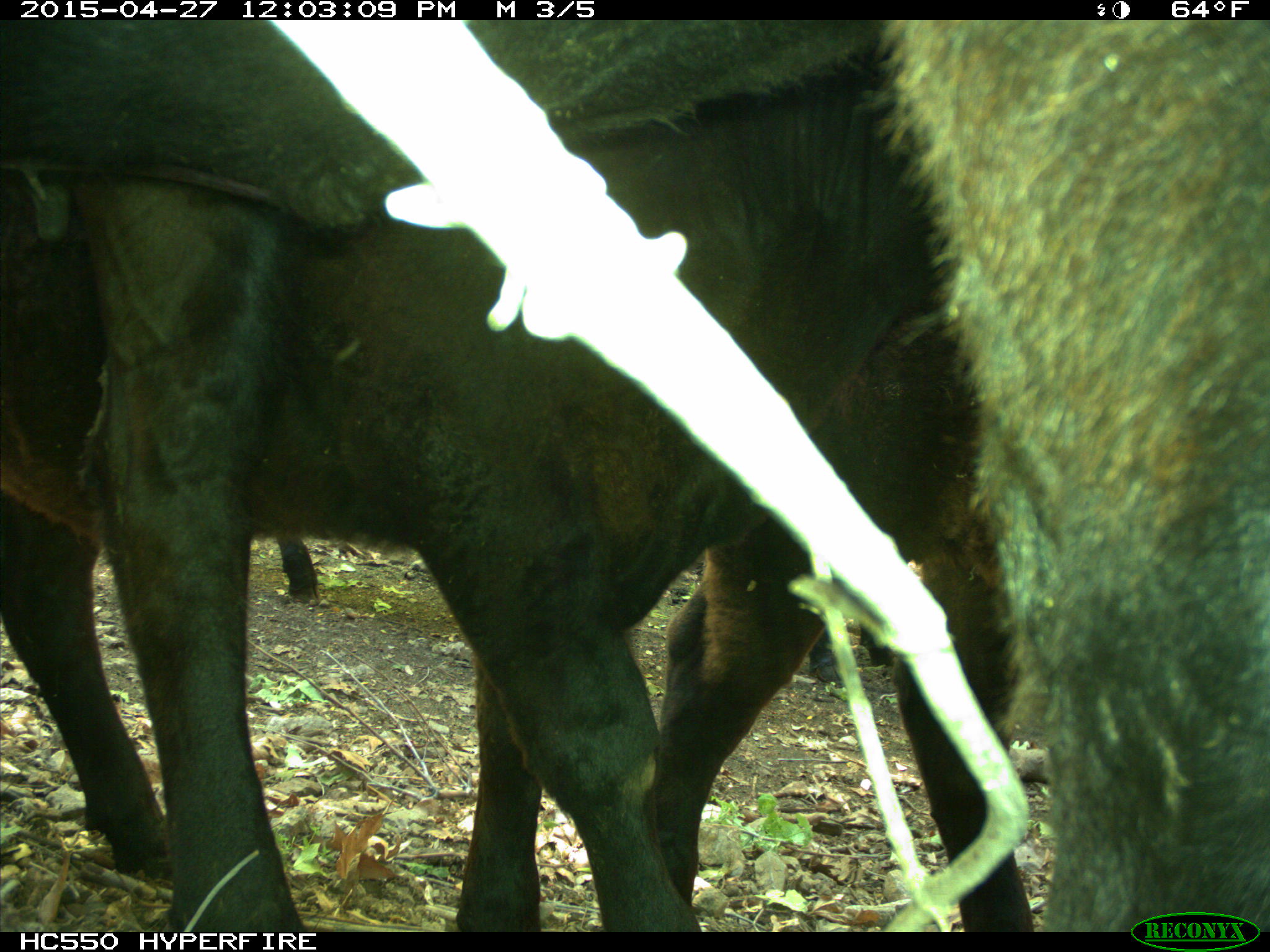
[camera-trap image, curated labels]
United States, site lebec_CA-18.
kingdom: Animalia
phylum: Chordata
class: Mammalia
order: Artiodactyla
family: Bovidae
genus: Bos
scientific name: Bos taurus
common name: domestic cow